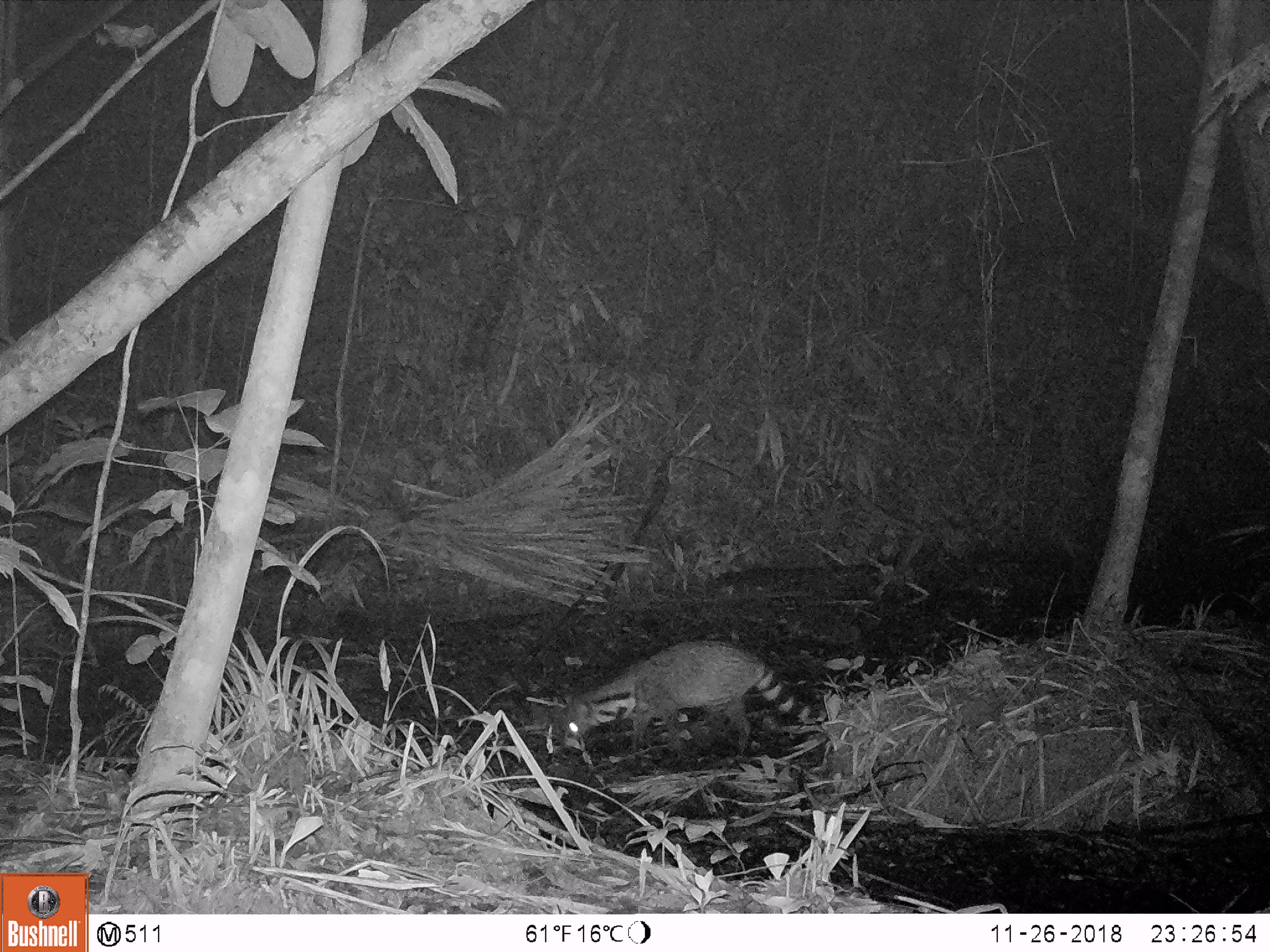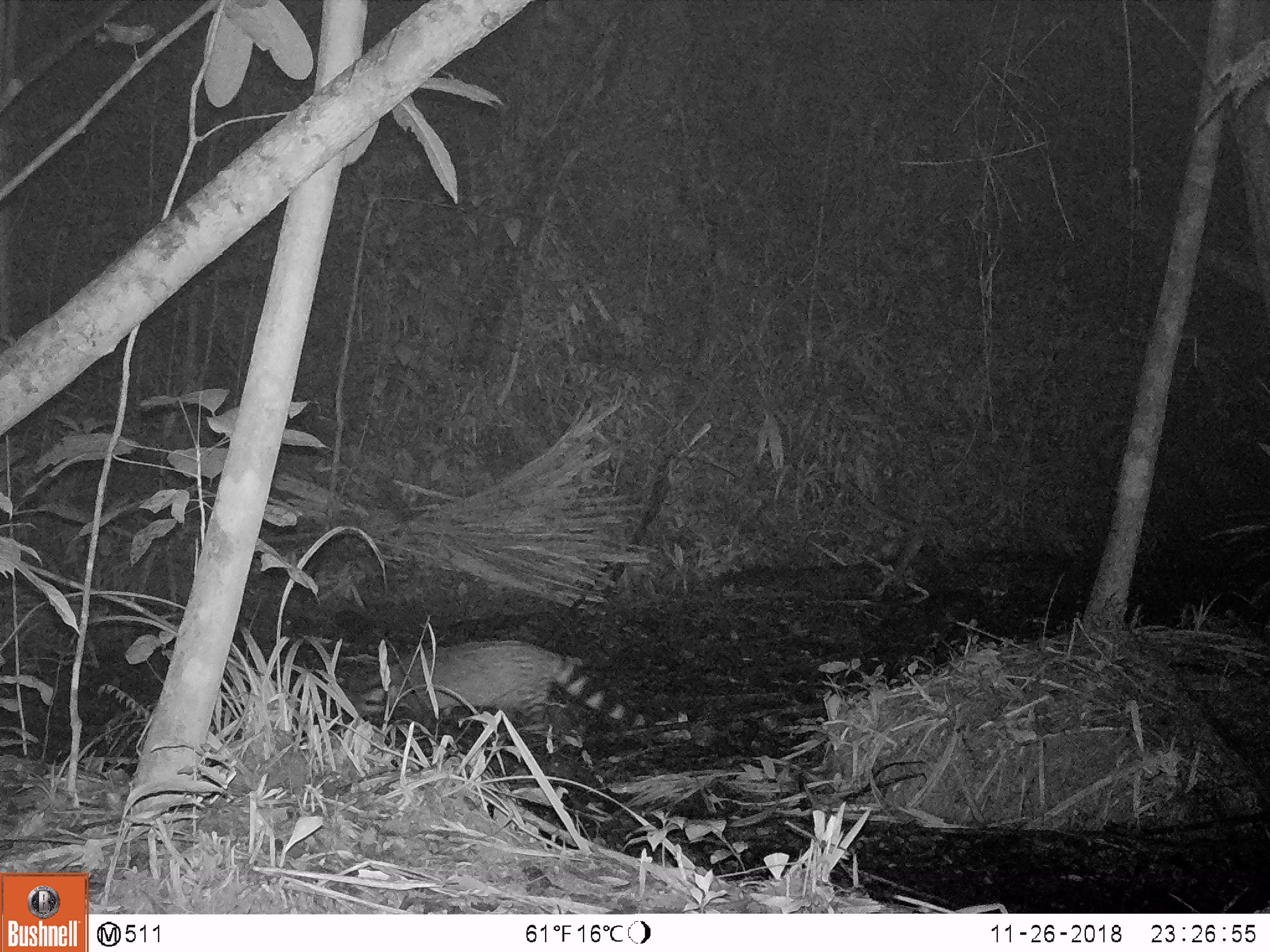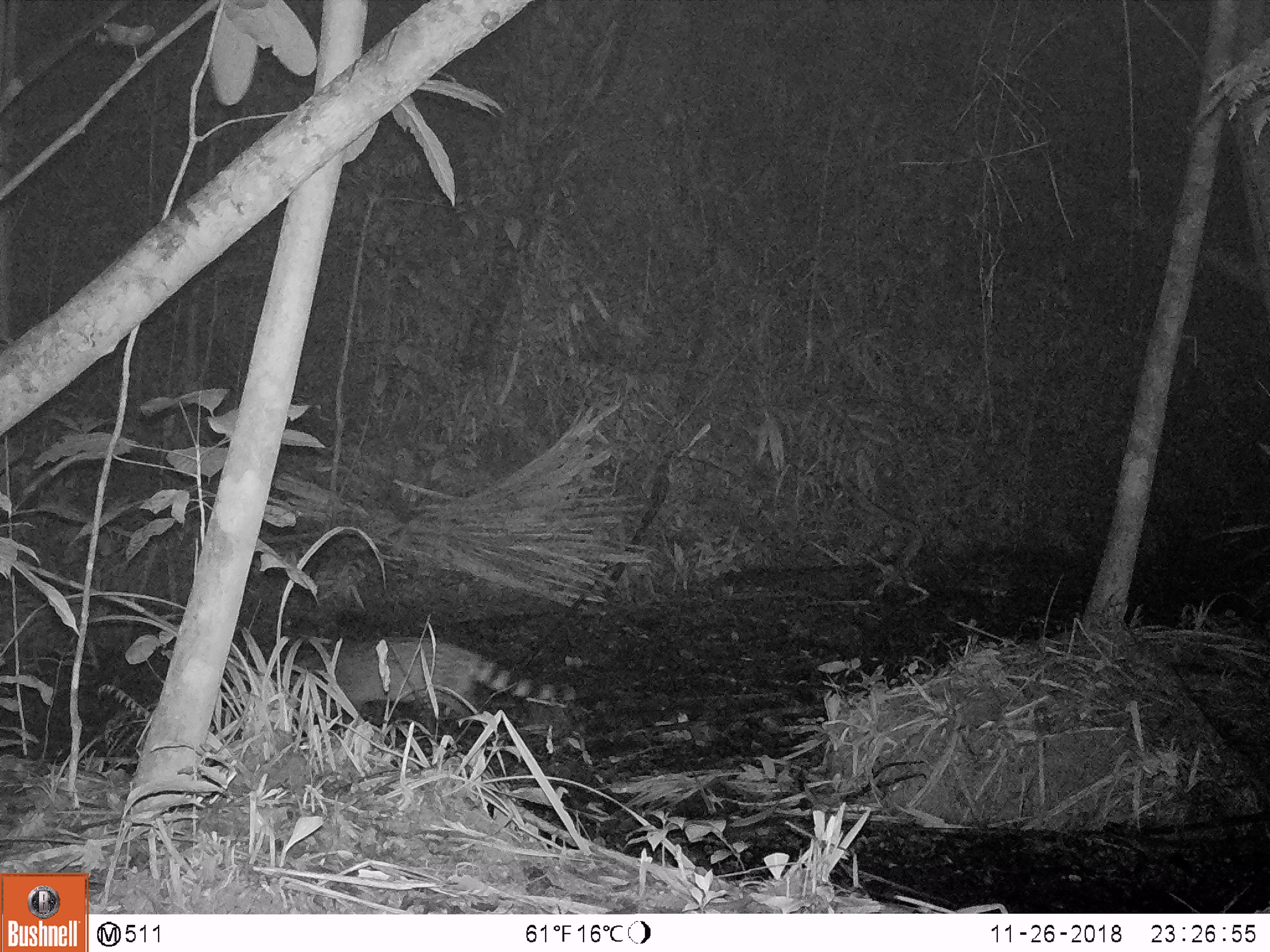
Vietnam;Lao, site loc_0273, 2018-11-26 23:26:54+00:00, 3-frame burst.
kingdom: Animalia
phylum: Chordata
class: Mammalia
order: Carnivora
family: Viverridae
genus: Viverra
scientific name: Viverra zibetha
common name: large indian civet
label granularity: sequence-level